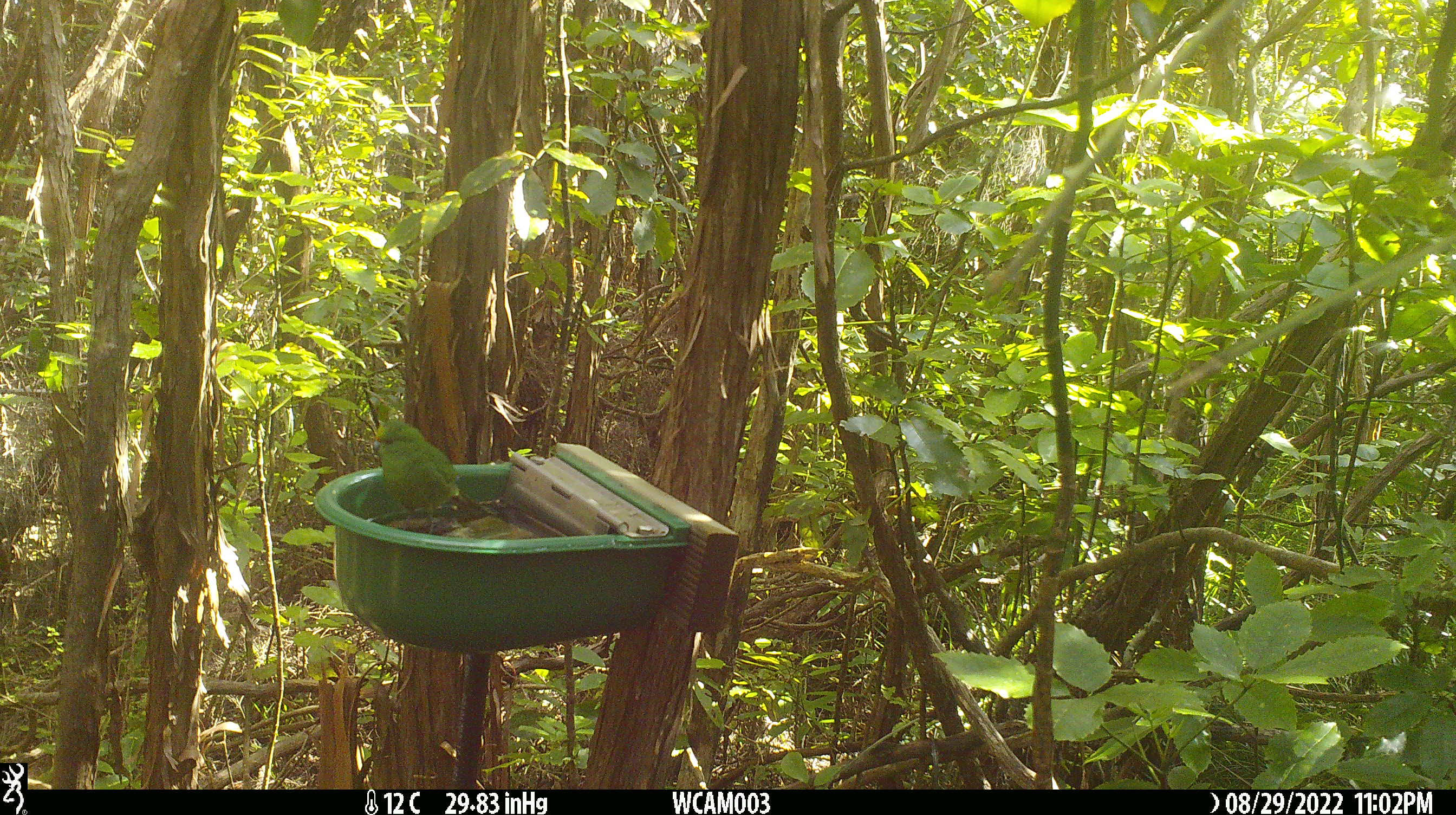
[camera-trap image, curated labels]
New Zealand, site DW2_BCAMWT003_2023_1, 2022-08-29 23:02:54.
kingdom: Animalia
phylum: Chordata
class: Aves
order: Psittaciformes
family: Psittaculidae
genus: Cyanoramphus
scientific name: Cyanoramphus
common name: parakeet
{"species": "parakeet (Cyanoramphus)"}